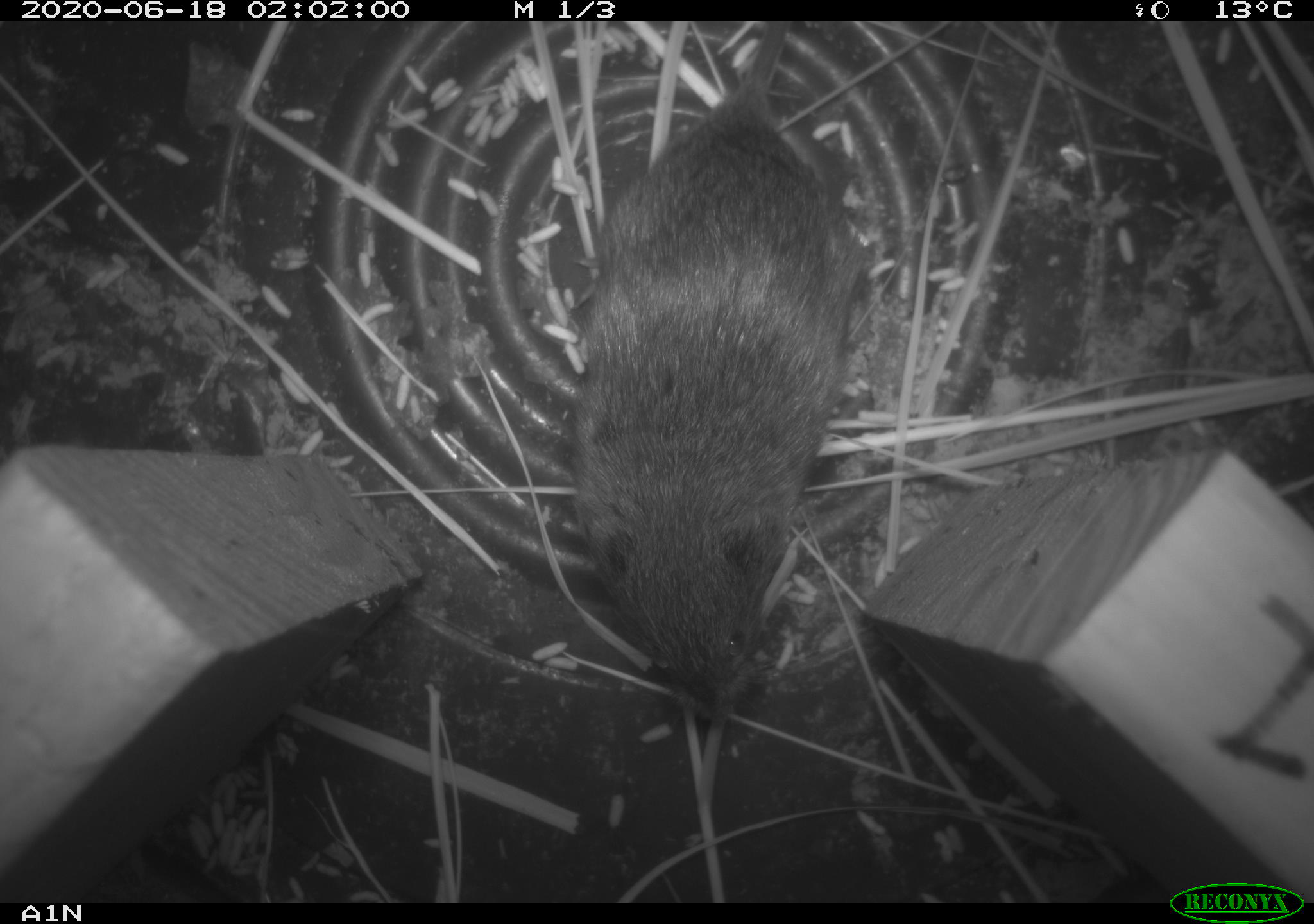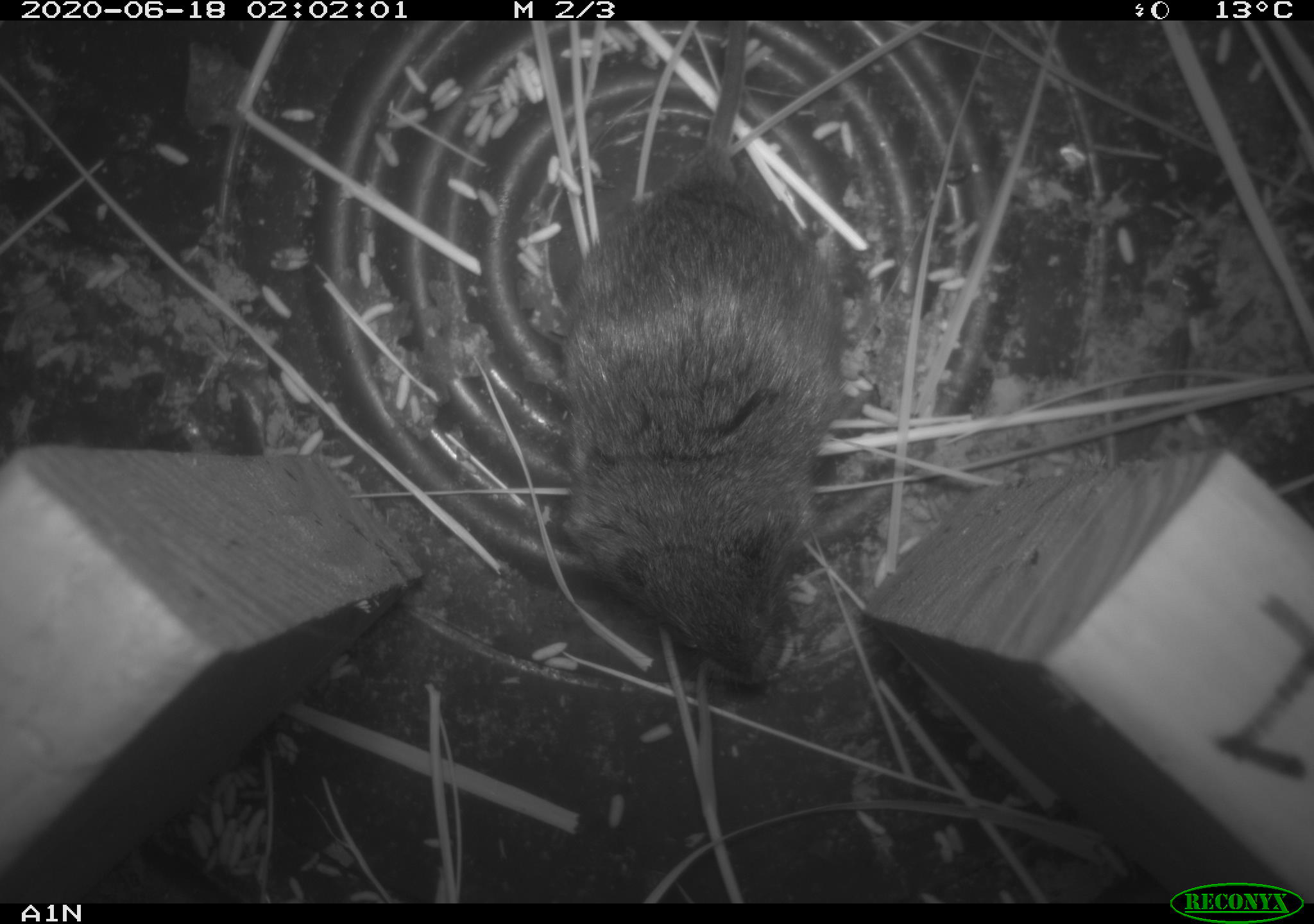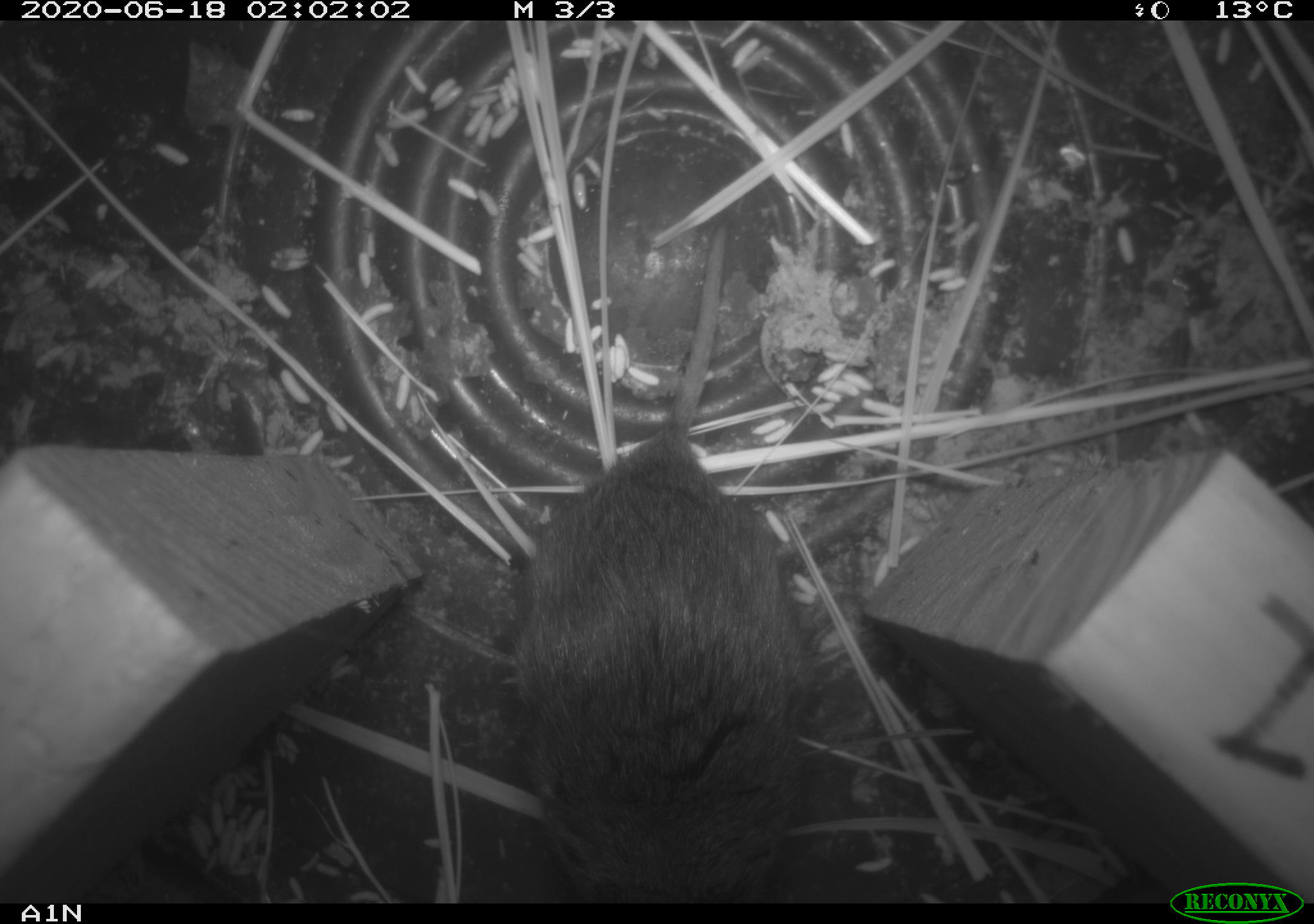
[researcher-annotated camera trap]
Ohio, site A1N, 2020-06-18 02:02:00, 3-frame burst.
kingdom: Animalia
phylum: Chordata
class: Mammalia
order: Rodentia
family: Cricetidae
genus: Microtus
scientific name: Microtus pennsylvanicus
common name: meadow vole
Meadow vole (Microtus pennsylvanicus).